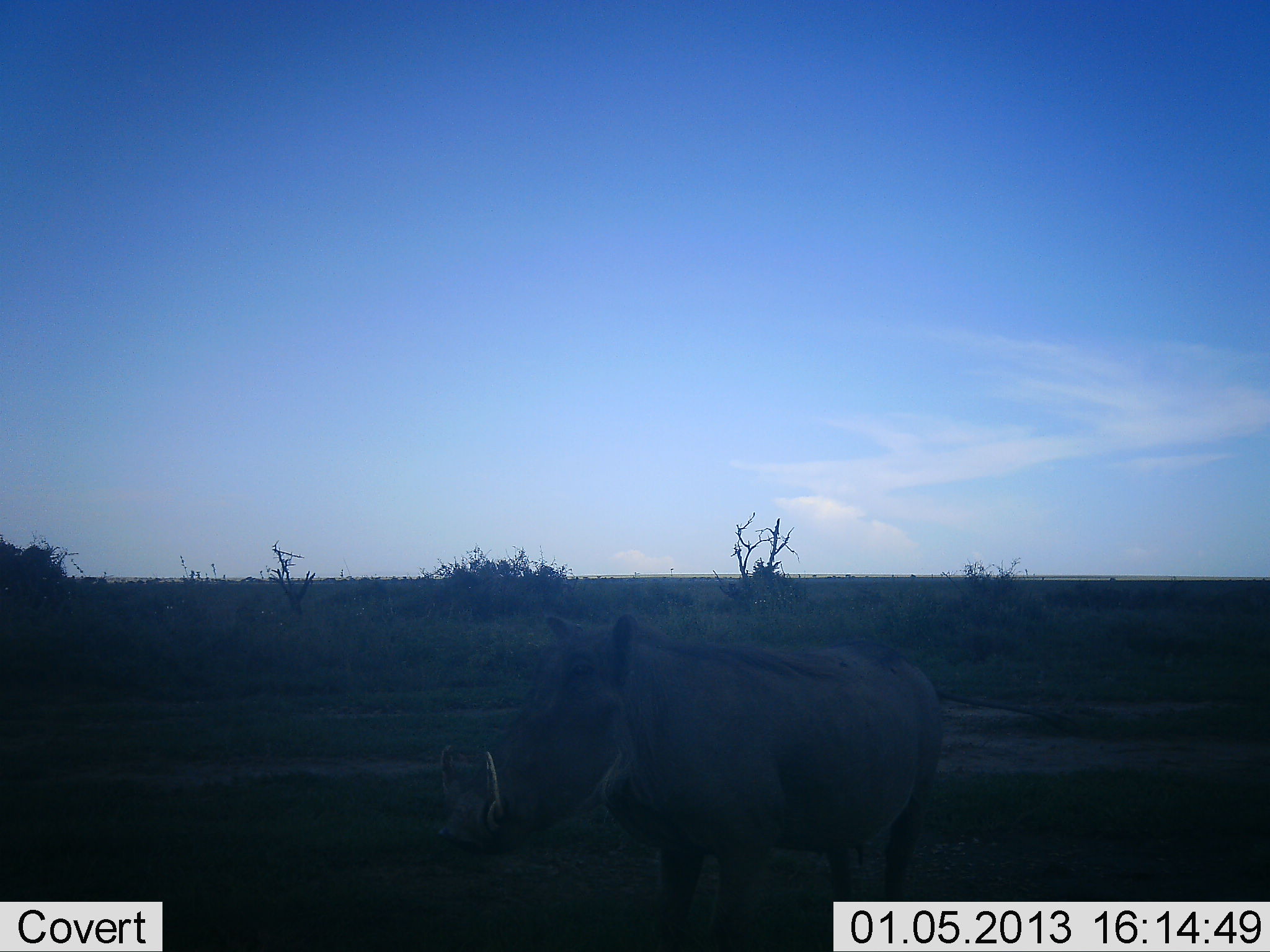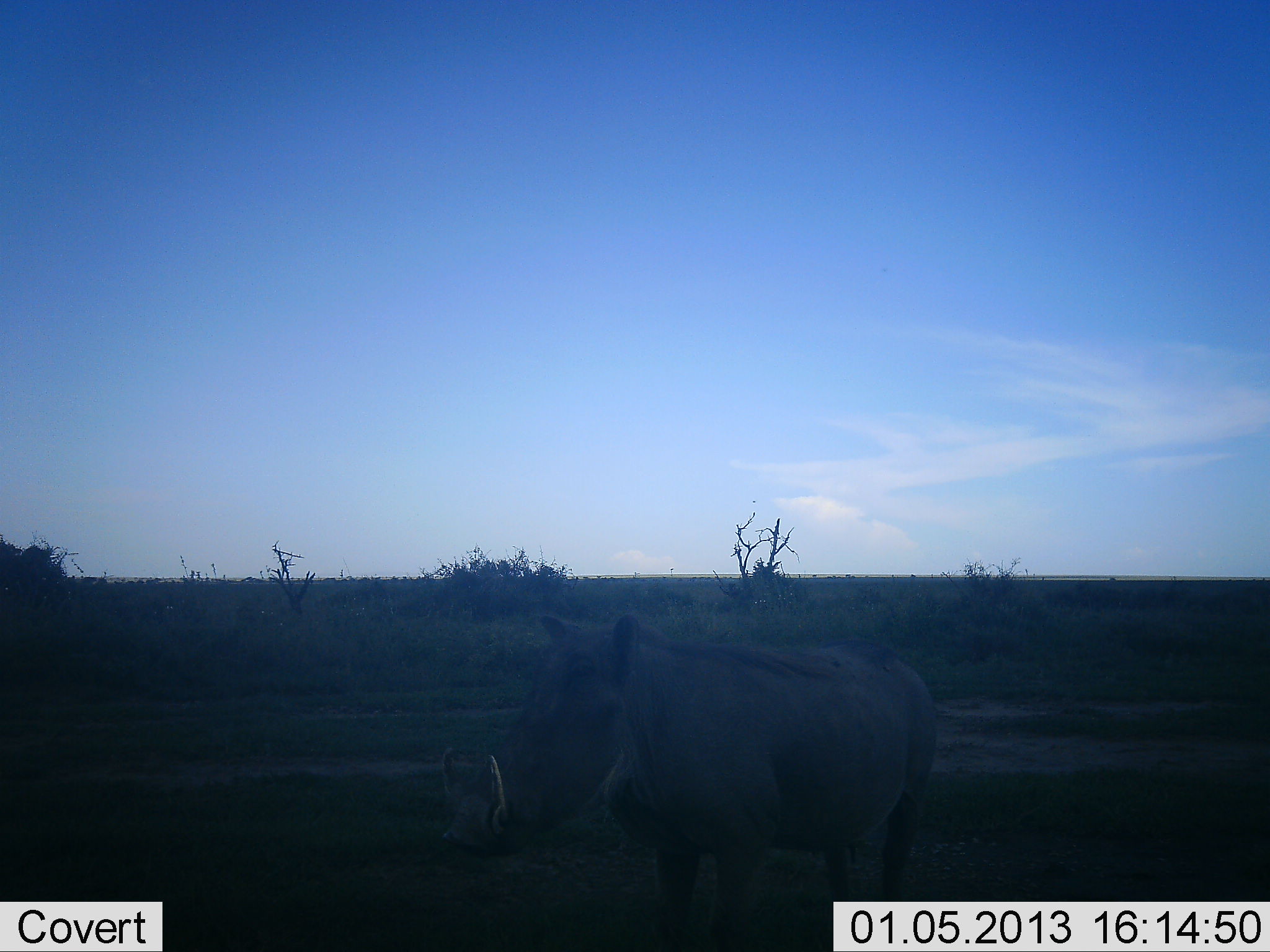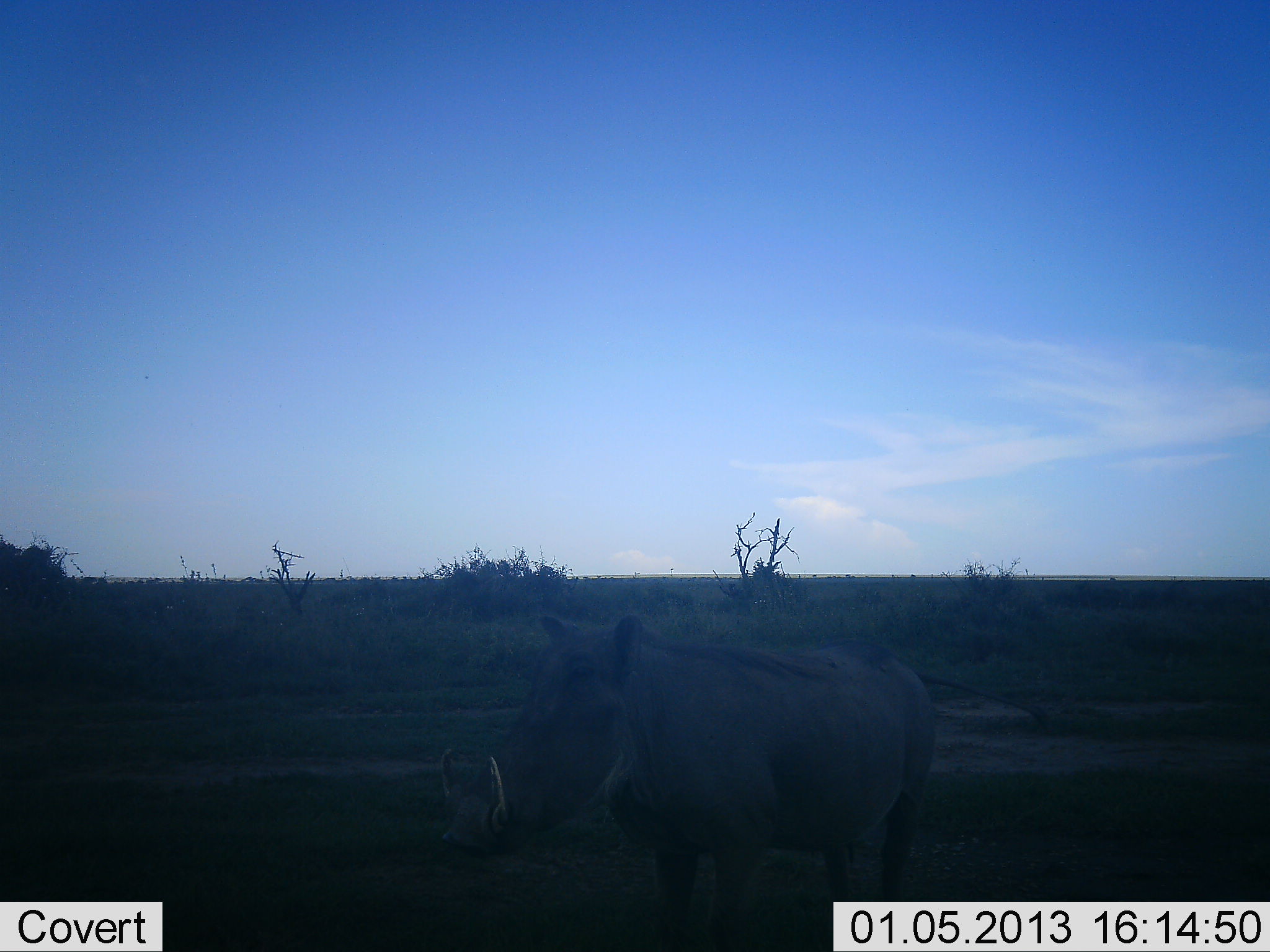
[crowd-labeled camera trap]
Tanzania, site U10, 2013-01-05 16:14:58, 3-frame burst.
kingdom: Animalia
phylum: Chordata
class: Mammalia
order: Artiodactyla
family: Suidae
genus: Phacochoerus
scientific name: Phacochoerus africanus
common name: warthog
Warthog (Phacochoerus africanus), count 1. Behavior (volunteer vote fractions): standing 90%, resting 0%, moving 10%, interacting 0%. Young present (vote fraction): 0%. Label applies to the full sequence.